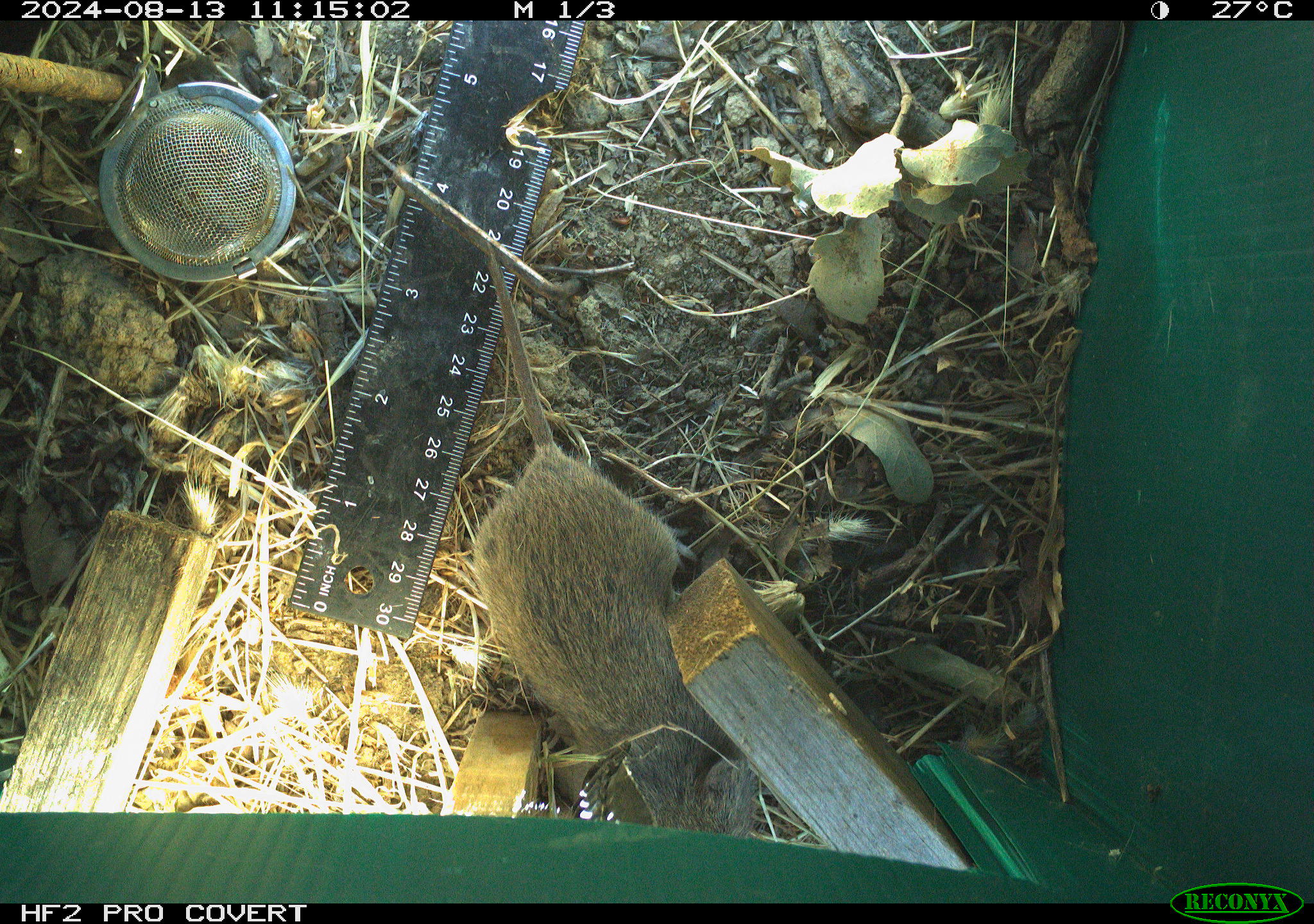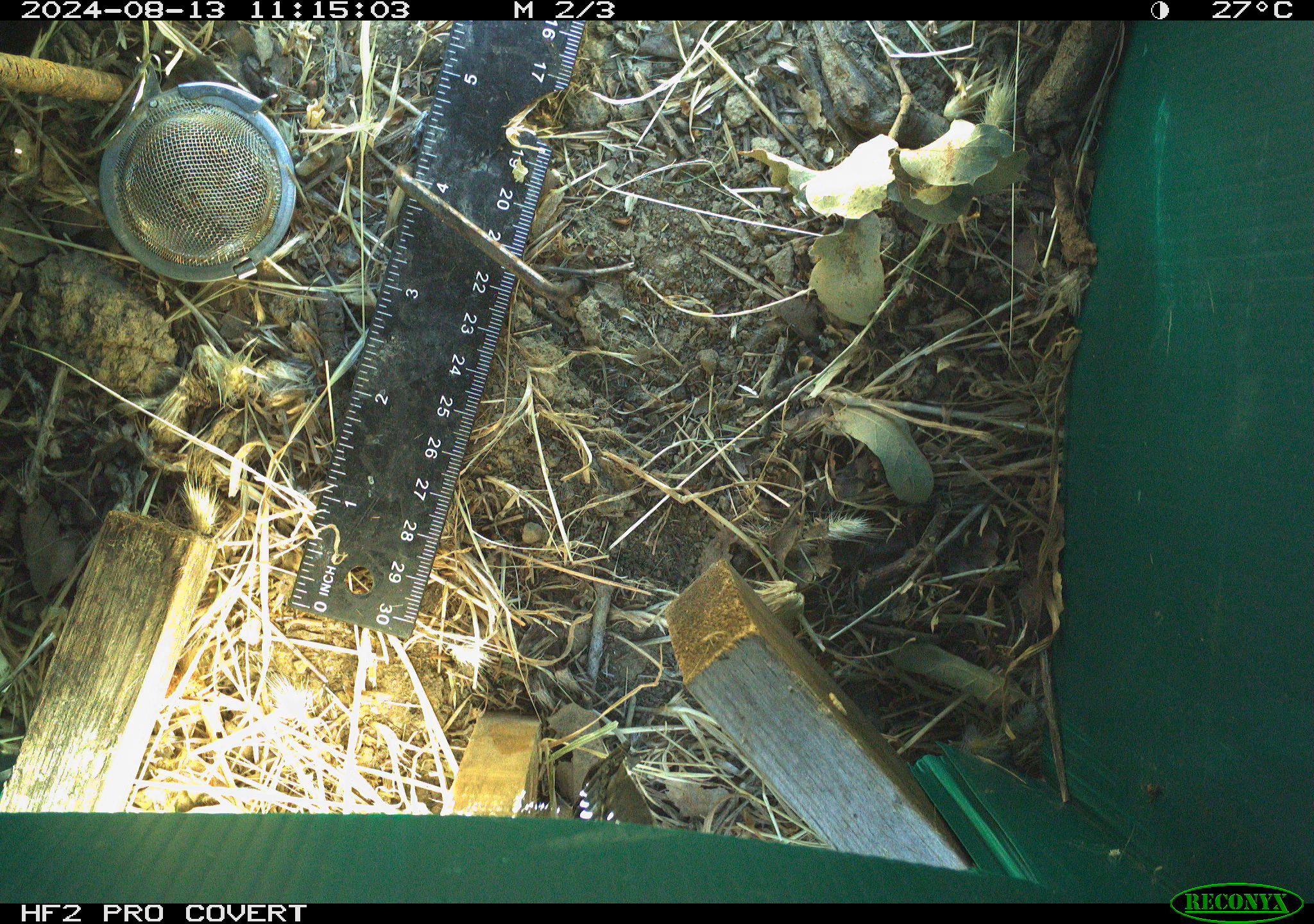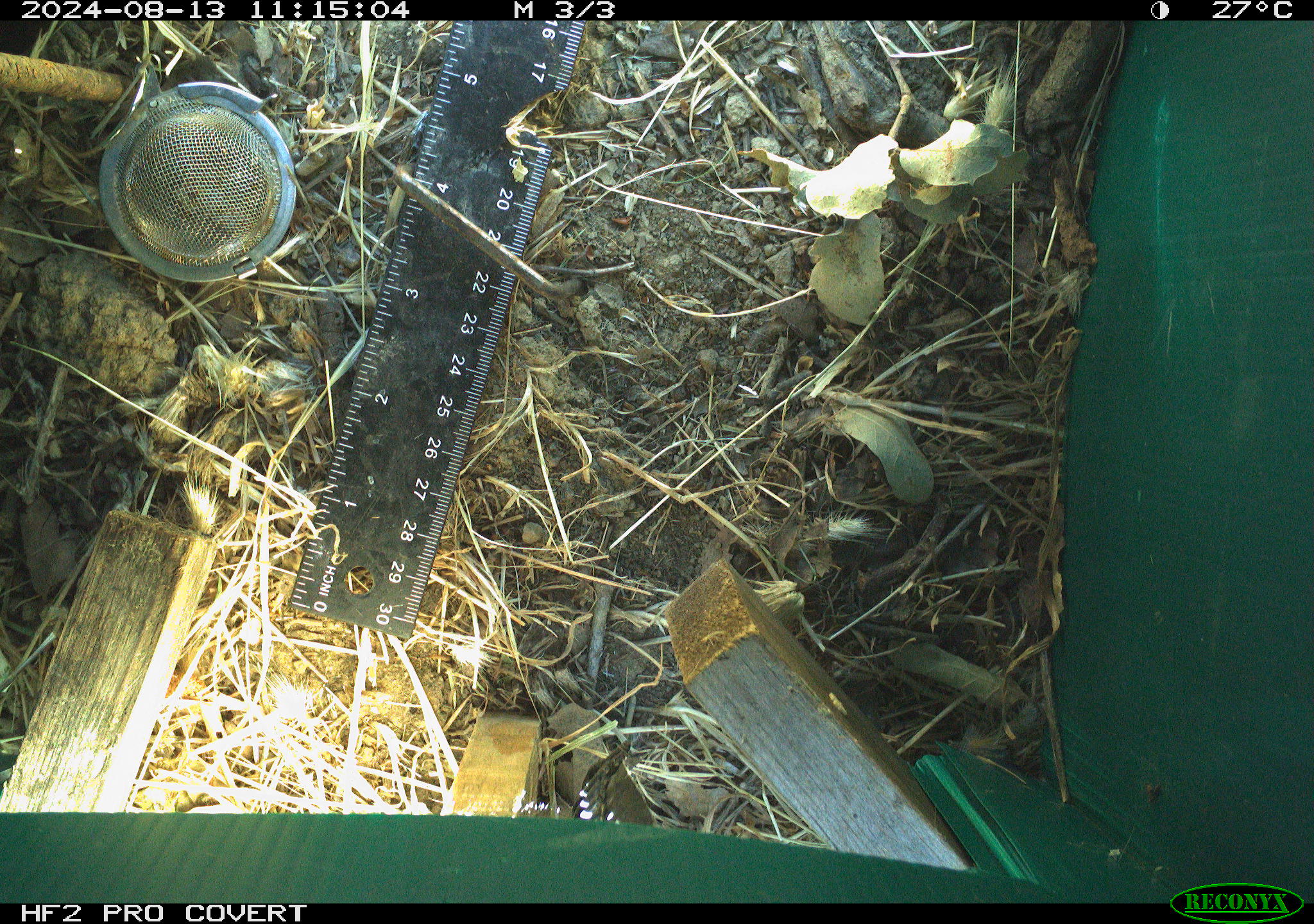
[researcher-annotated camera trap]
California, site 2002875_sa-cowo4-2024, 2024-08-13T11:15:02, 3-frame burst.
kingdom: Animalia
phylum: Chordata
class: Mammalia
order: Rodentia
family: Cricetidae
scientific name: Arvicolinae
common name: voles, lemmings, and muskrats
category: arvicolinae subfamily